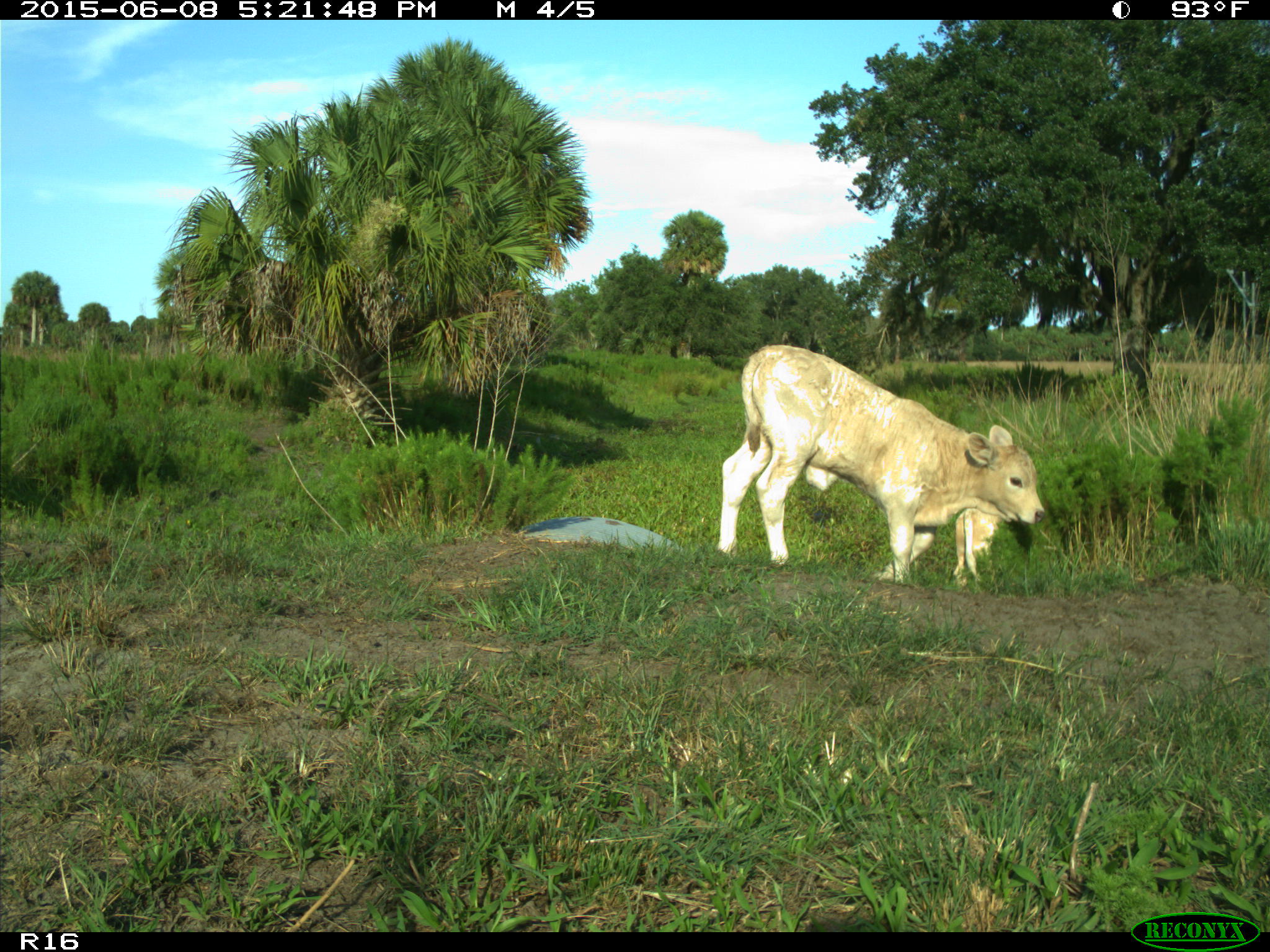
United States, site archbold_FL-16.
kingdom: Animalia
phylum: Chordata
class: Mammalia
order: Artiodactyla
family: Bovidae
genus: Bos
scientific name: Bos taurus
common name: domestic cow